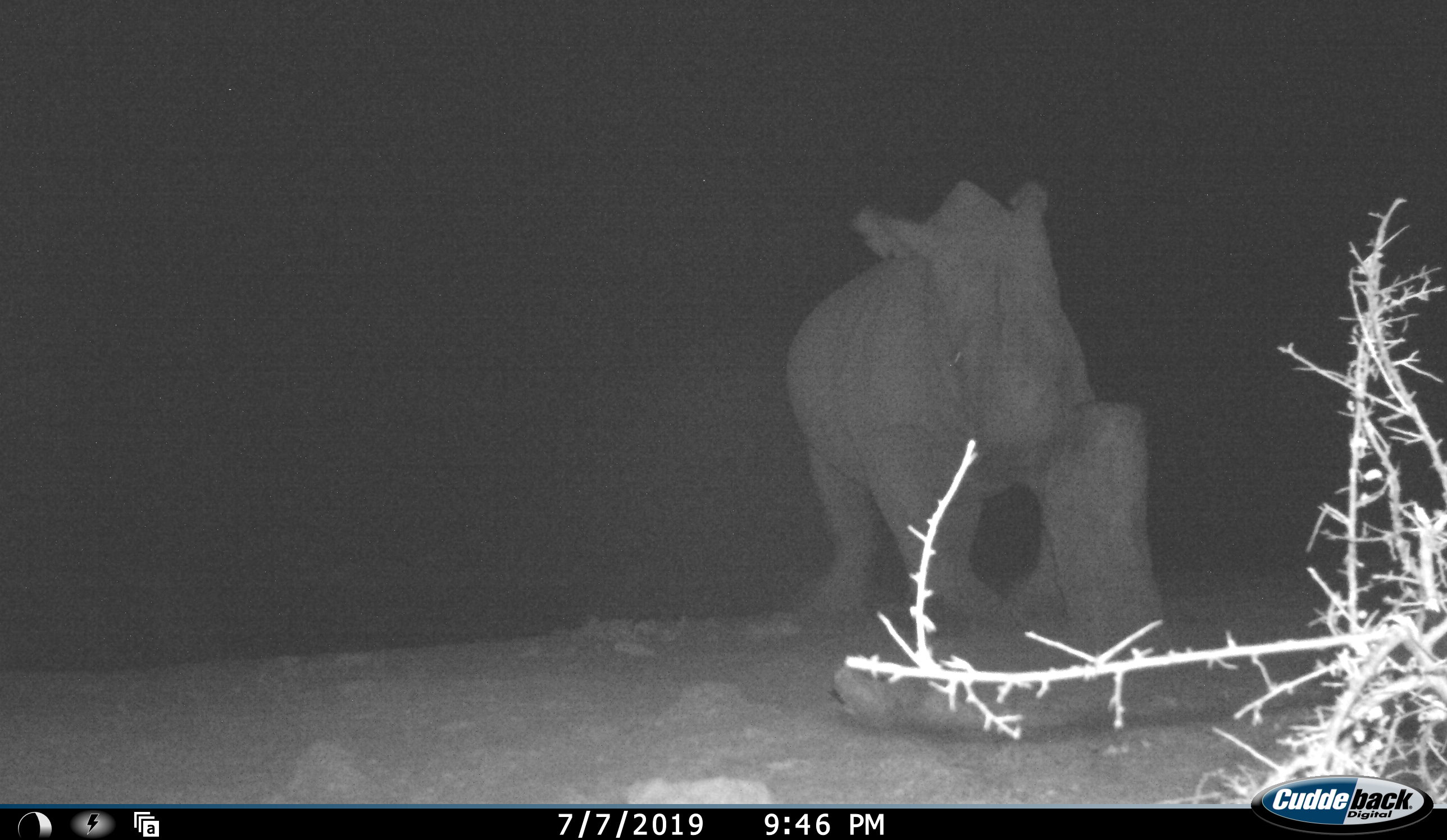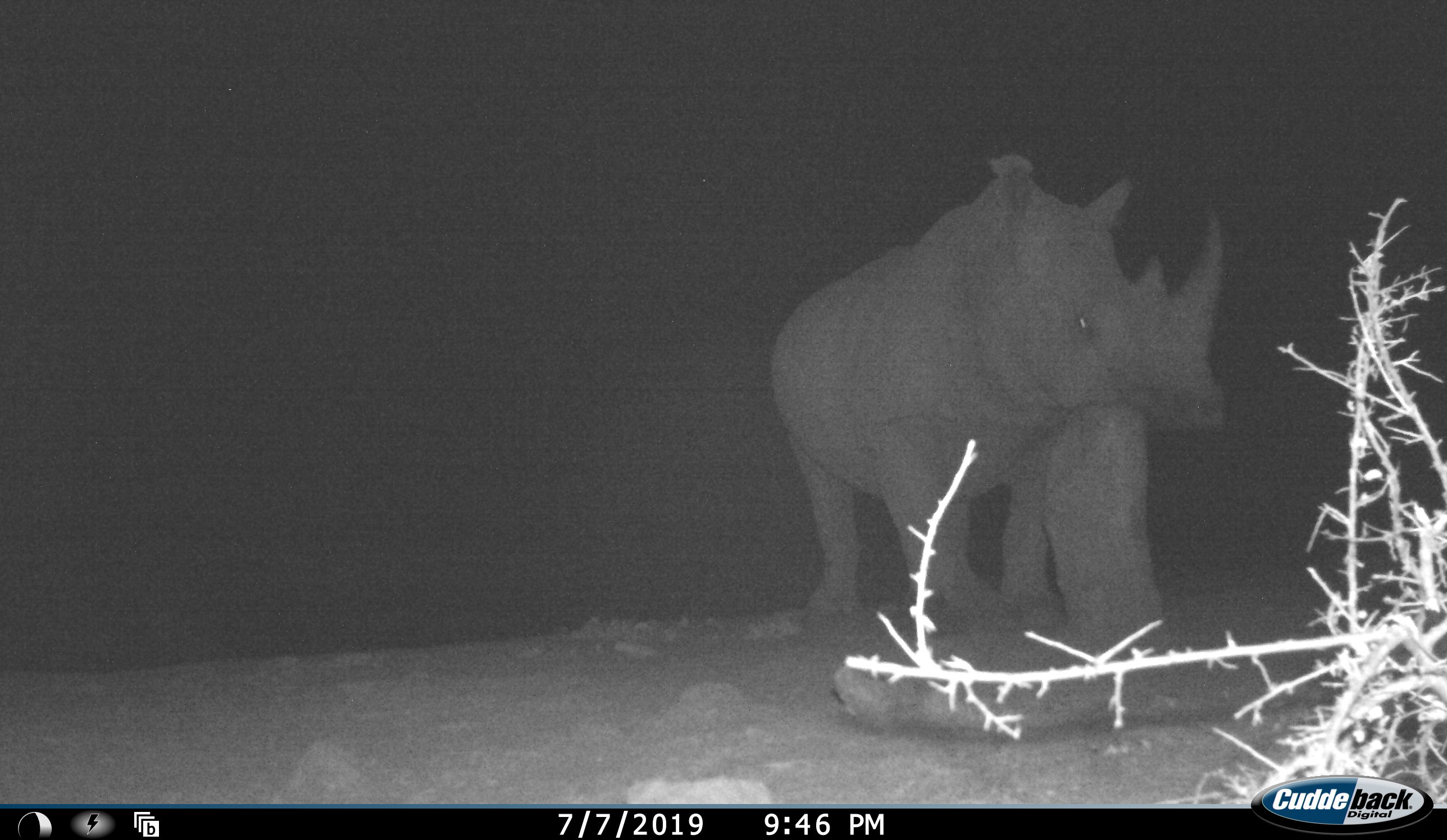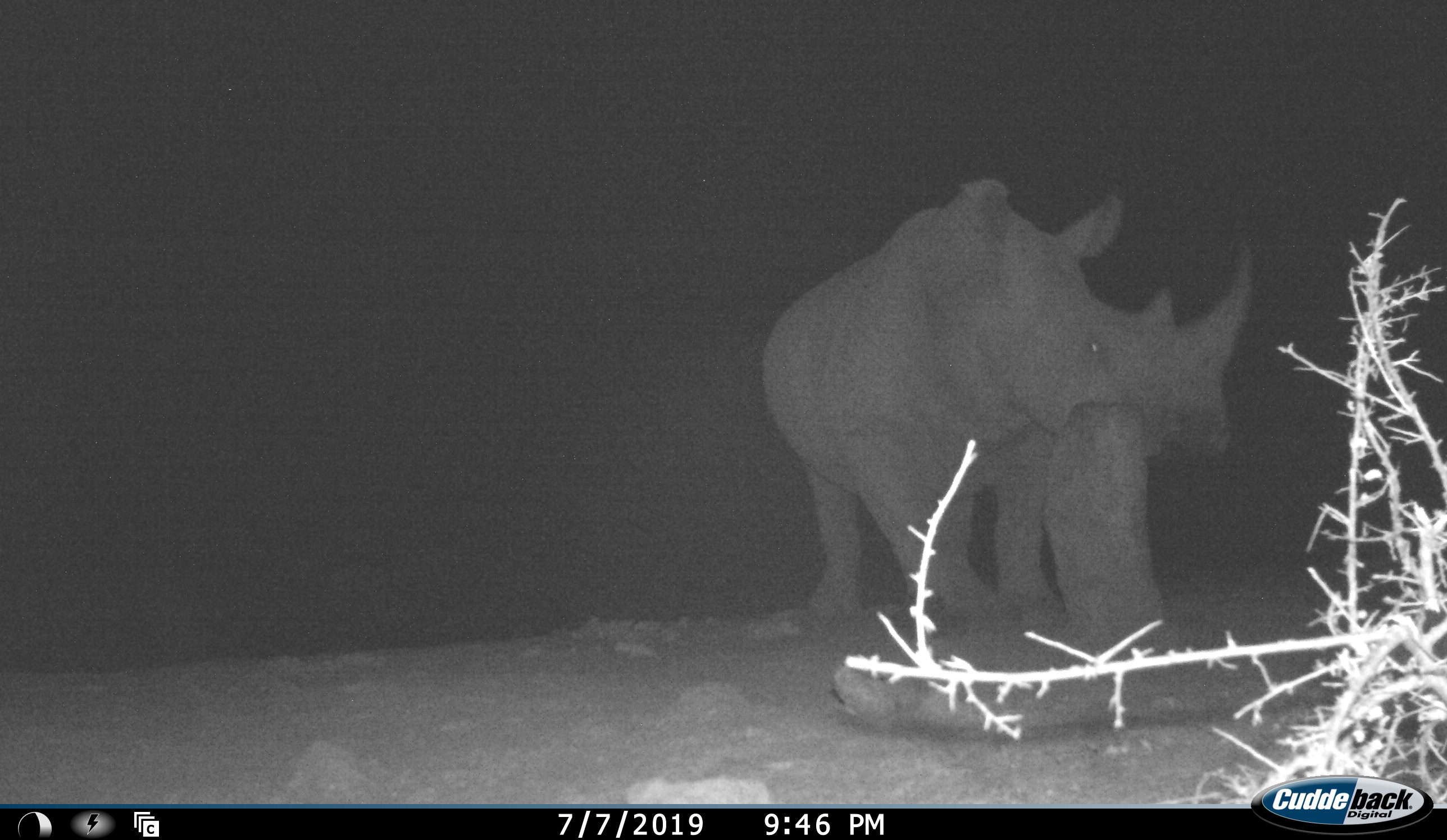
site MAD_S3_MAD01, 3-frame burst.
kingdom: Animalia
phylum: Chordata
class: Mammalia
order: Perissodactyla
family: Rhinocerotidae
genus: Ceratotherium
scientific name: Ceratotherium simum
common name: white rhinoceros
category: rhinoceroswhite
Rhinoceroswhite (white rhinoceros) (Ceratotherium simum), count 1. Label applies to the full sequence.